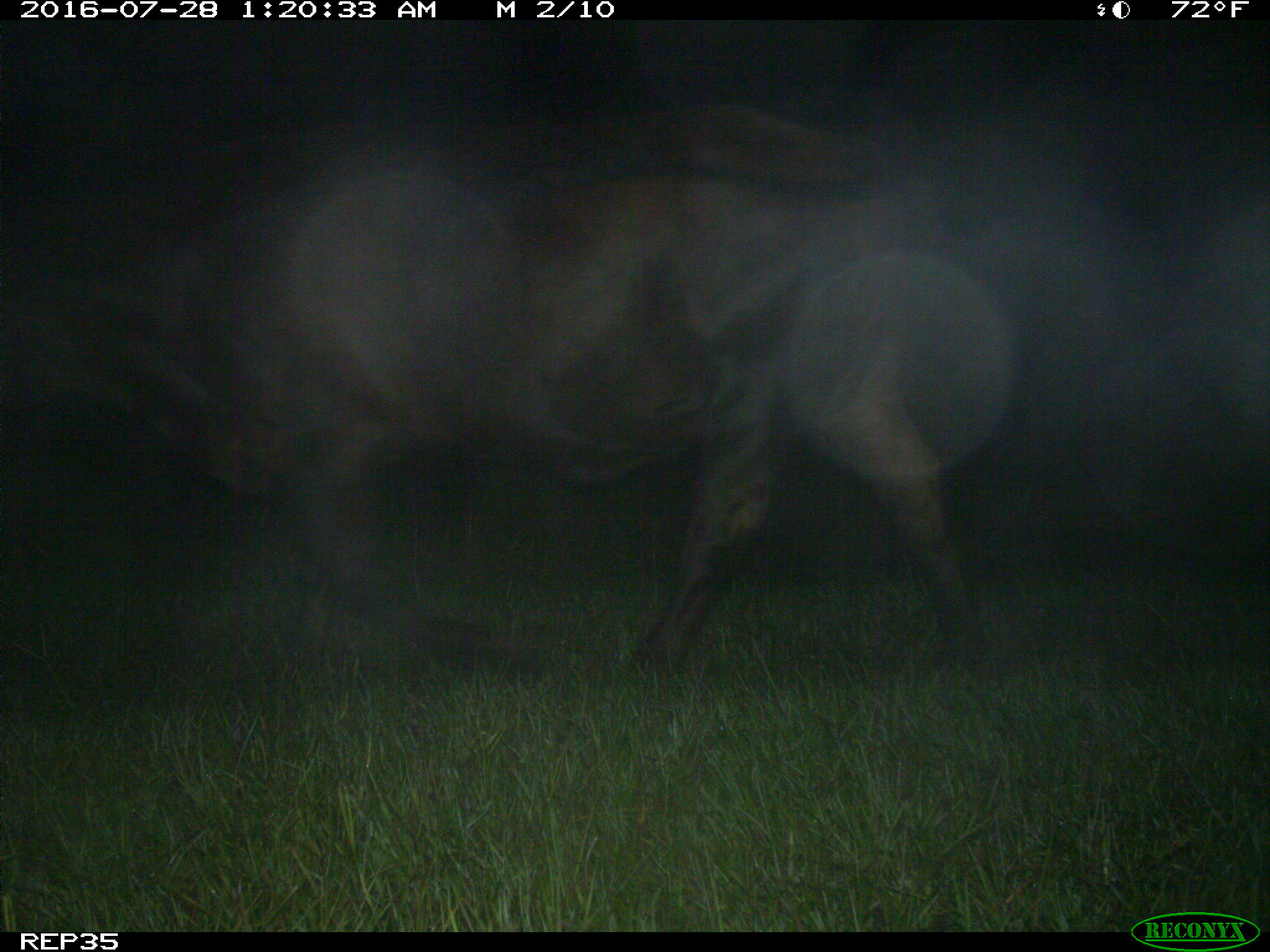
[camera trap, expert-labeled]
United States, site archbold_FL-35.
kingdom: Animalia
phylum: Chordata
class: Mammalia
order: Artiodactyla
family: Bovidae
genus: Bos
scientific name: Bos taurus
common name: domestic cow